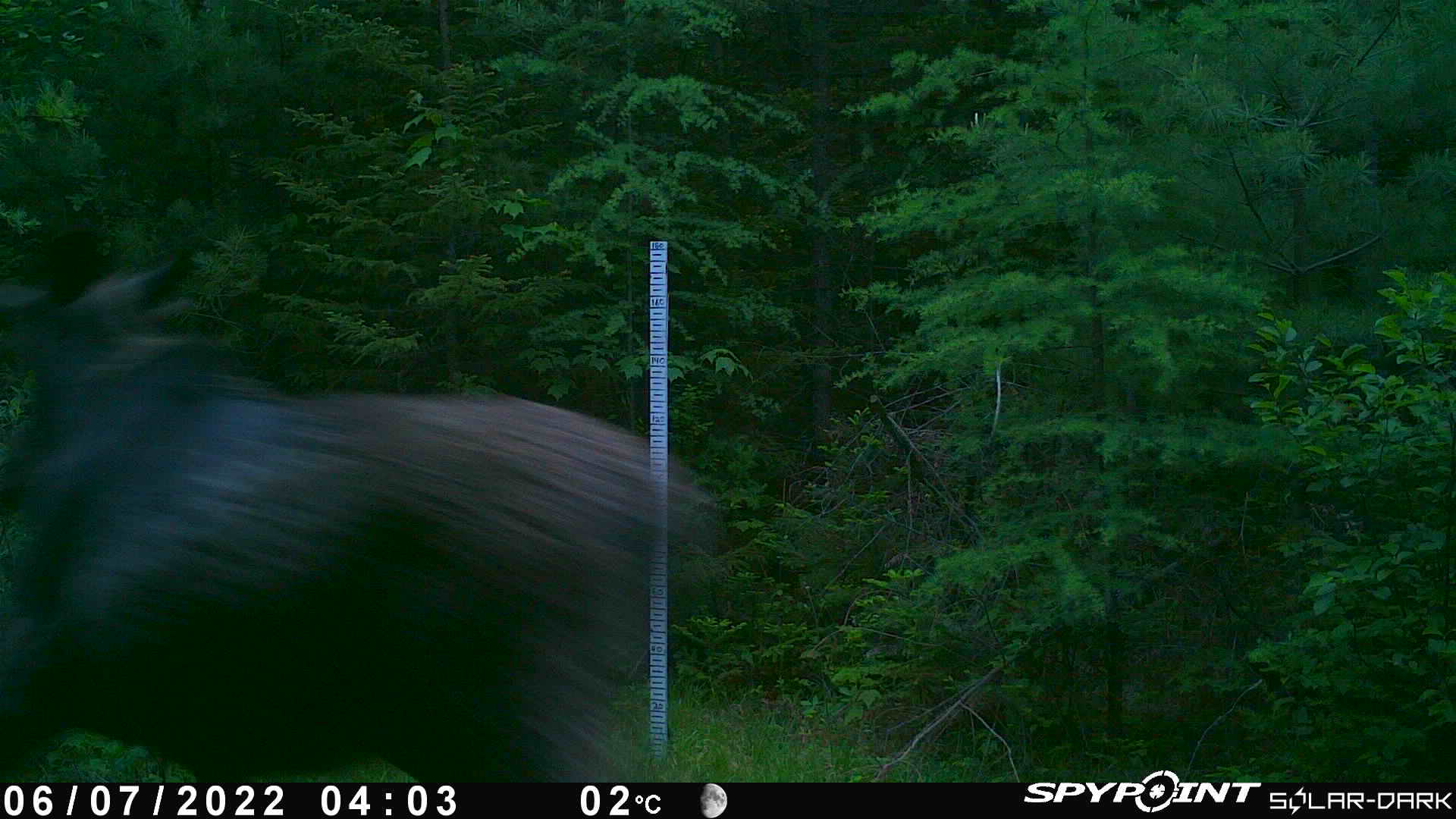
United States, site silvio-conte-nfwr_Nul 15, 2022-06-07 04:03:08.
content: unidentified animal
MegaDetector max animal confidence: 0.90